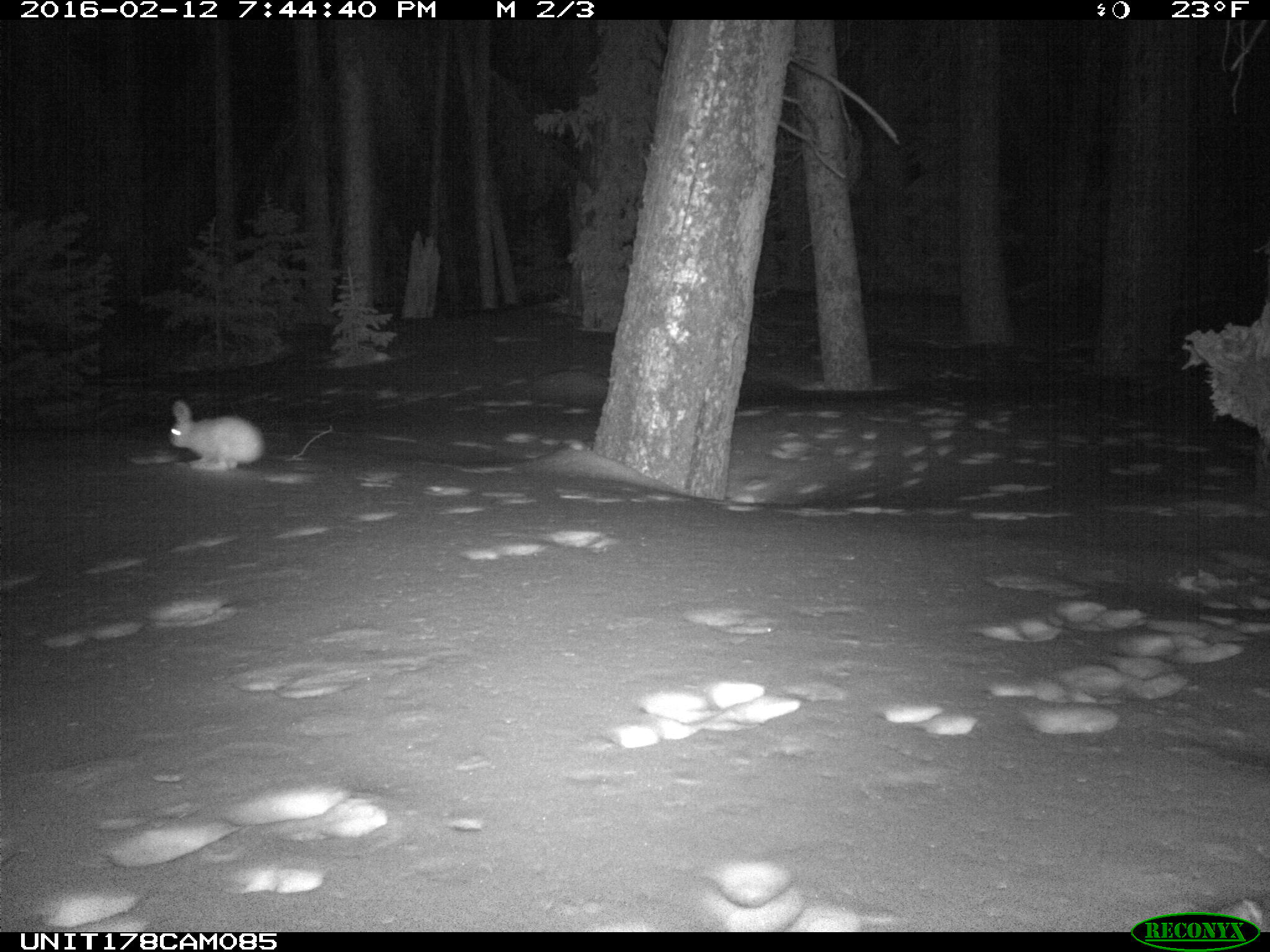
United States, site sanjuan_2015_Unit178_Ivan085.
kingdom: Animalia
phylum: Chordata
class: Mammalia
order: Lagomorpha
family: Leporidae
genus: Lepus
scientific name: Lepus americanus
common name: snowshoe hare